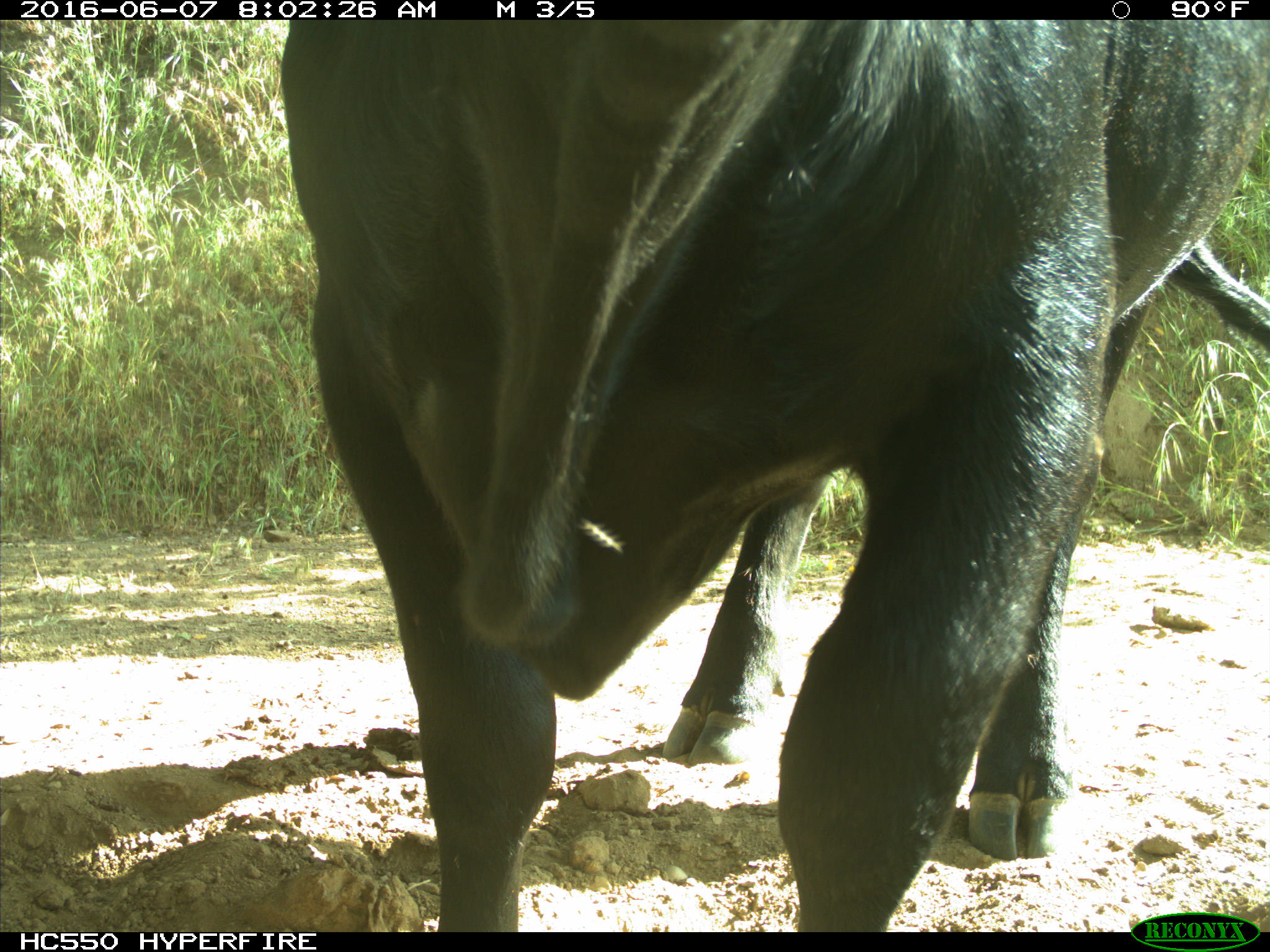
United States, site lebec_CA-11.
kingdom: Animalia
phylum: Chordata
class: Mammalia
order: Artiodactyla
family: Bovidae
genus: Bos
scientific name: Bos taurus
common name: domestic cow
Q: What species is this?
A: Bos taurus (domestic cow).